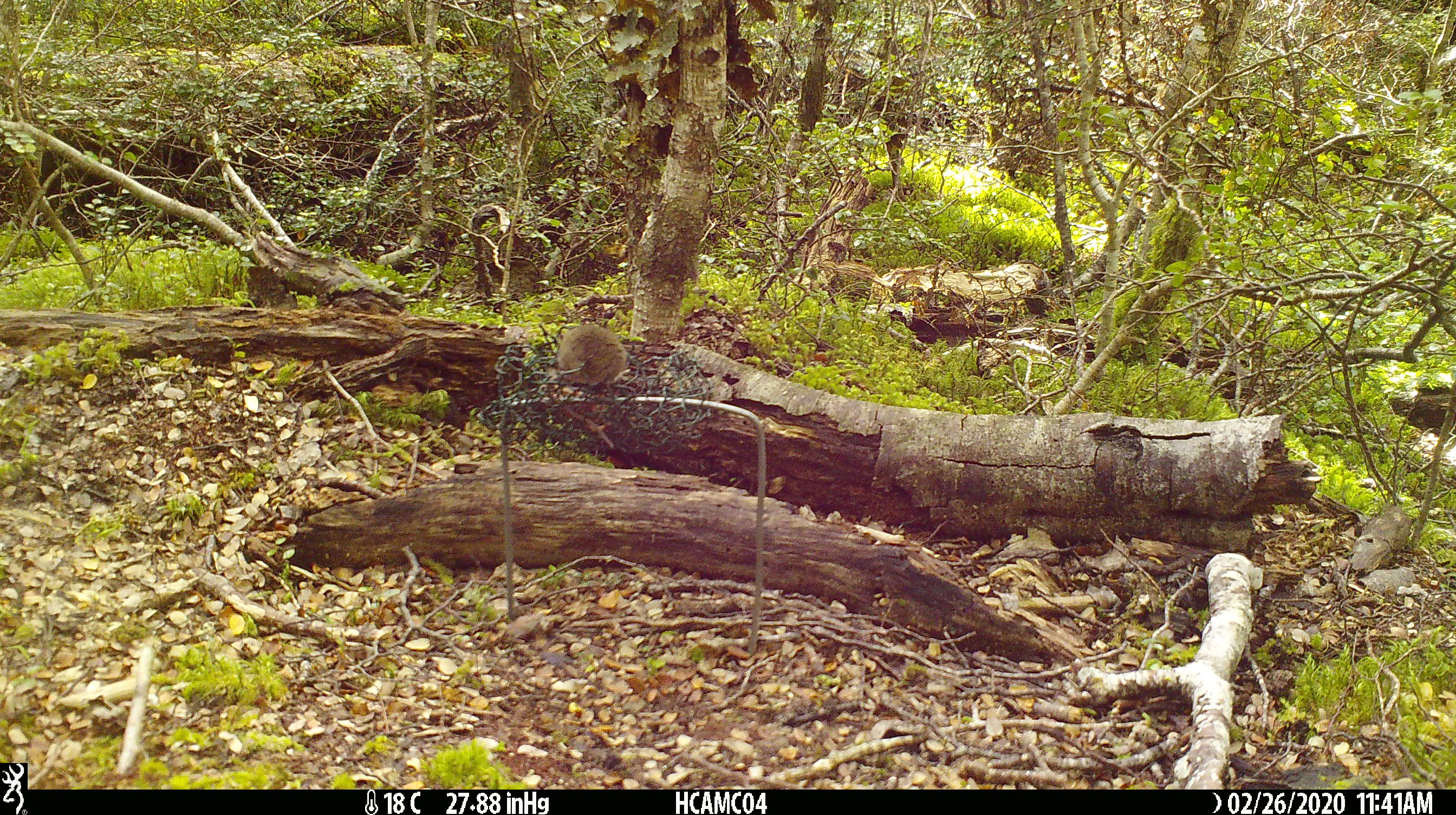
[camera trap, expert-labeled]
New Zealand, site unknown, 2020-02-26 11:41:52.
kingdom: Animalia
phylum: Chordata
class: Mammalia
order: Rodentia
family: Muridae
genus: Mus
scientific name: Mus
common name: mouse